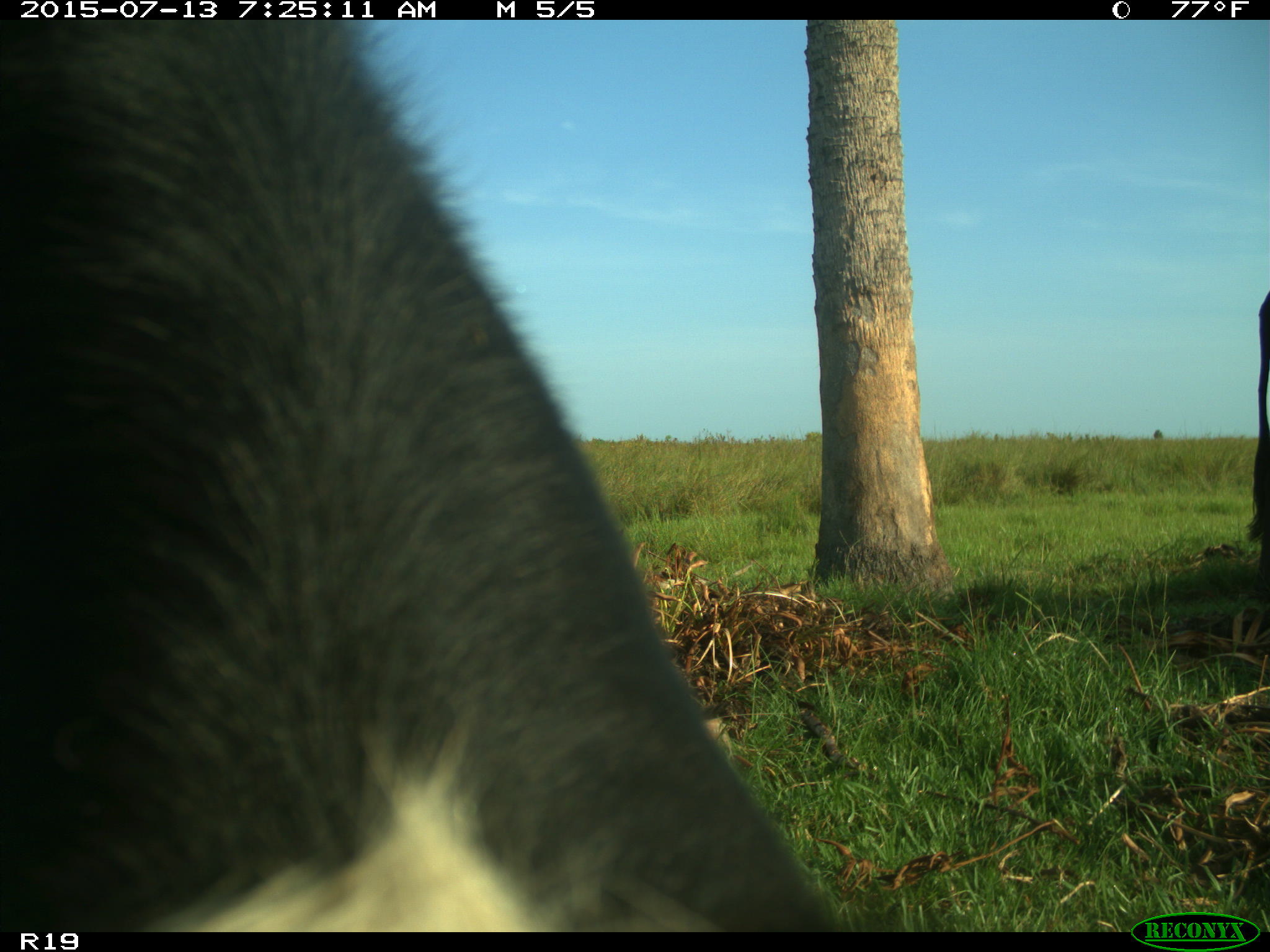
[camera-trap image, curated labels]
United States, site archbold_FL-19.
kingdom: Animalia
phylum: Chordata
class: Mammalia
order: Artiodactyla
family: Bovidae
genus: Bos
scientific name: Bos taurus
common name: domestic cow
Bos taurus (domestic cow).